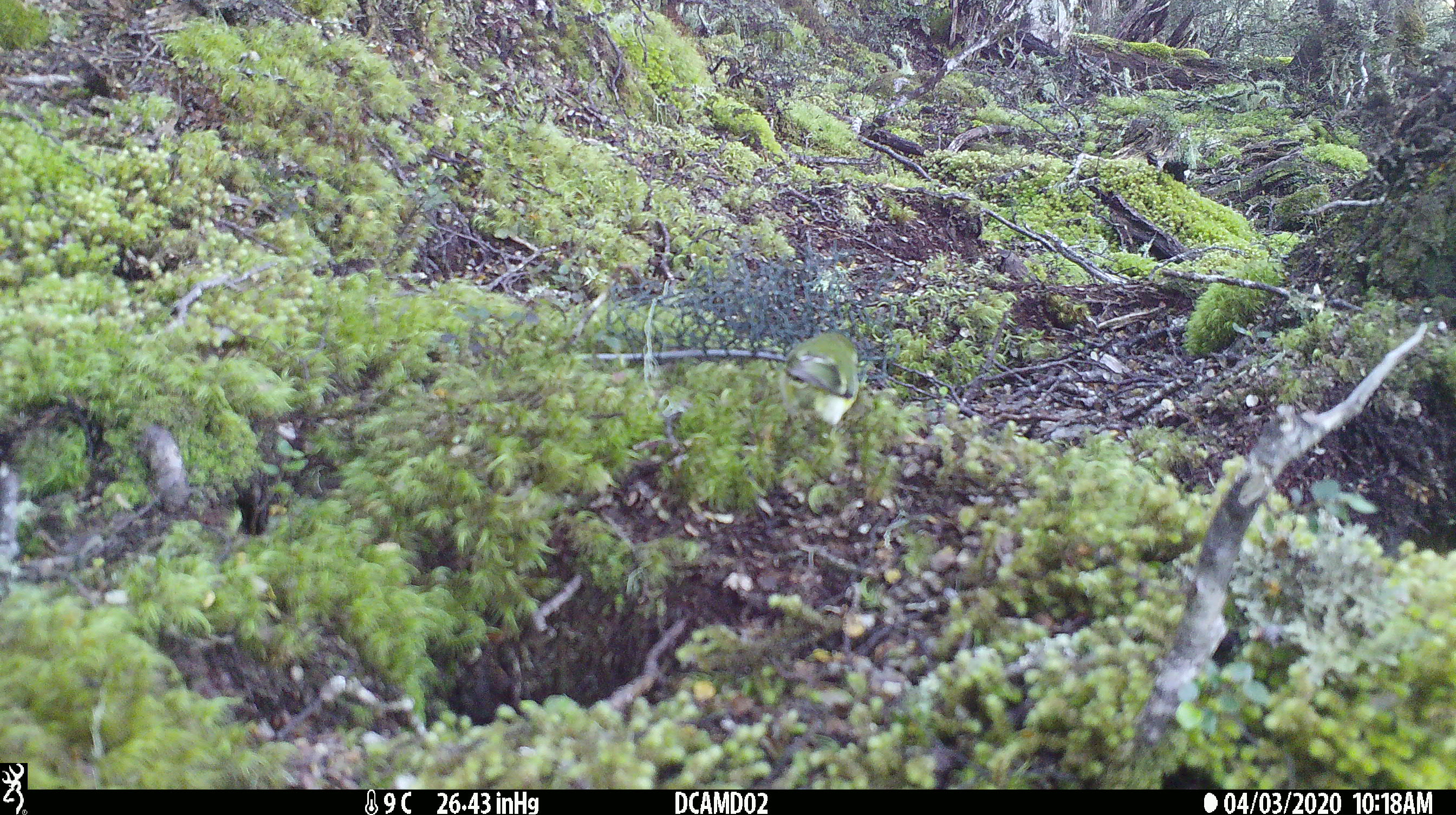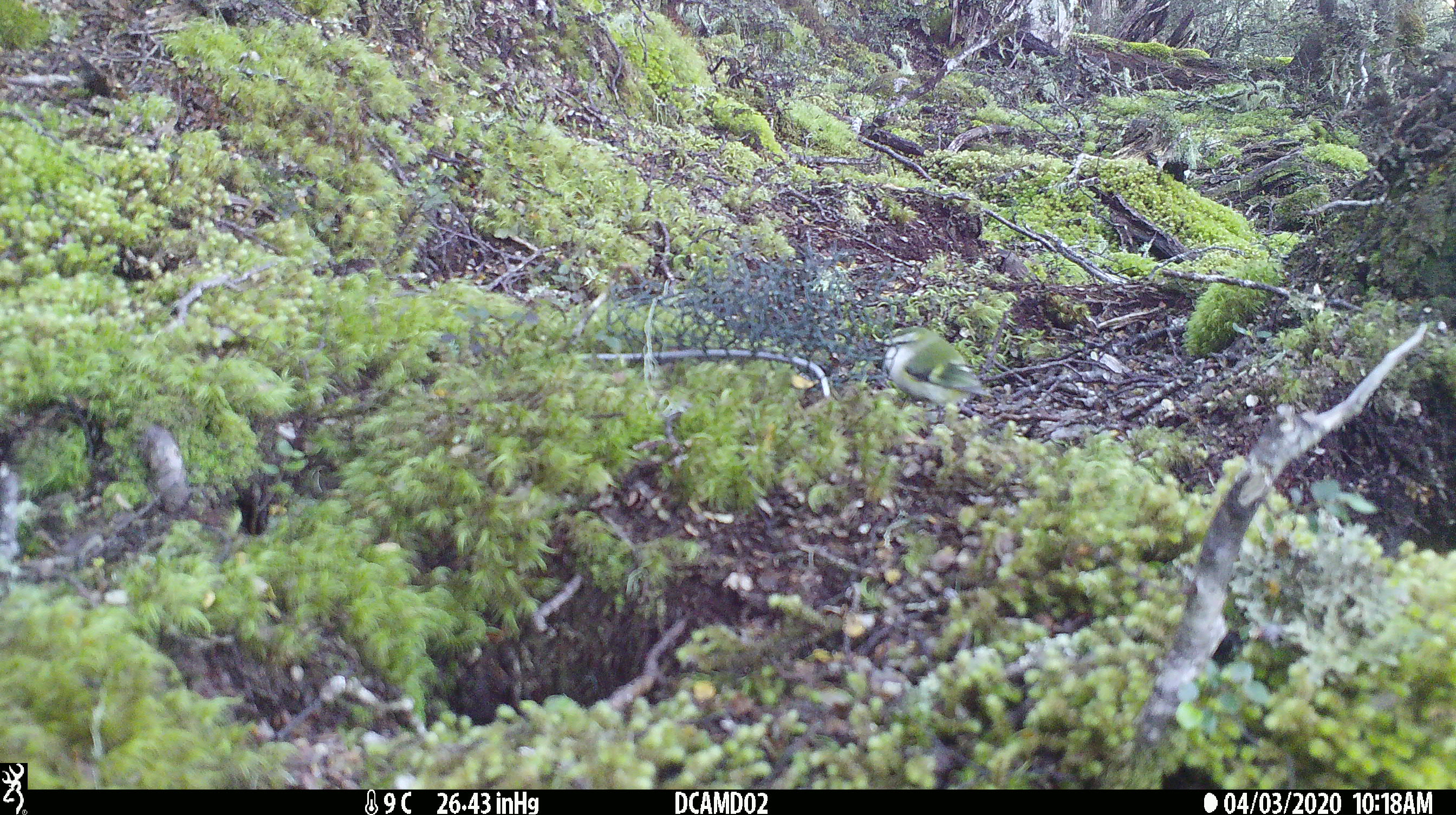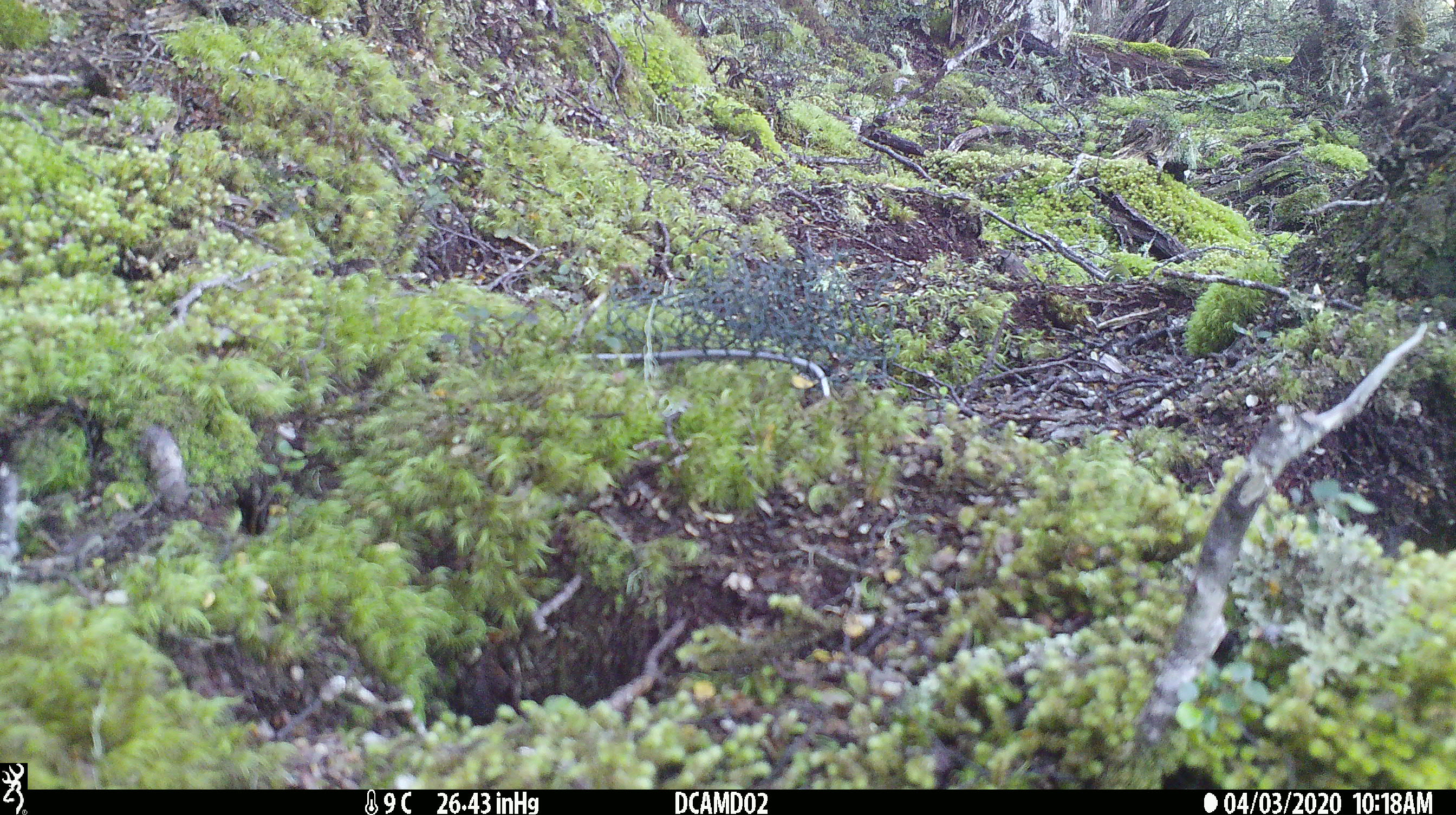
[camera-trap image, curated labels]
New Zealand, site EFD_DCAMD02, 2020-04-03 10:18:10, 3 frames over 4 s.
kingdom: Animalia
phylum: Chordata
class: Aves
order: Passeriformes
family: Acanthisittidae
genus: Acanthisitta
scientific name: Acanthisitta chloris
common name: rifleman